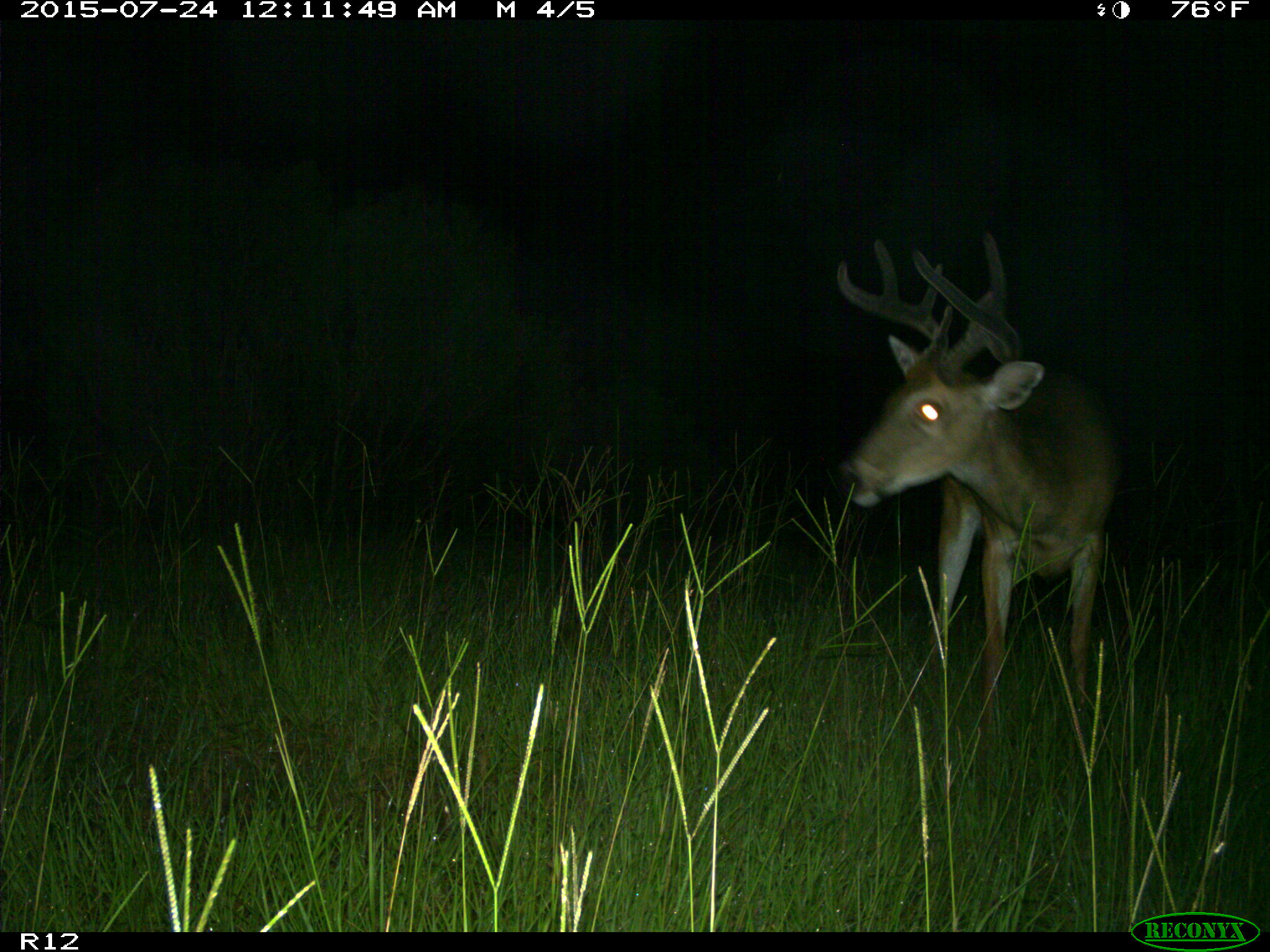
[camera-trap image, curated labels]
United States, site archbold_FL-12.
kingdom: Animalia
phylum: Chordata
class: Mammalia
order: Artiodactyla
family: Cervidae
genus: Odocoileus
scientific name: Odocoileus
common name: deer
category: unidentified deer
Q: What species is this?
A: Unidentified deer (deer) (Odocoileus).